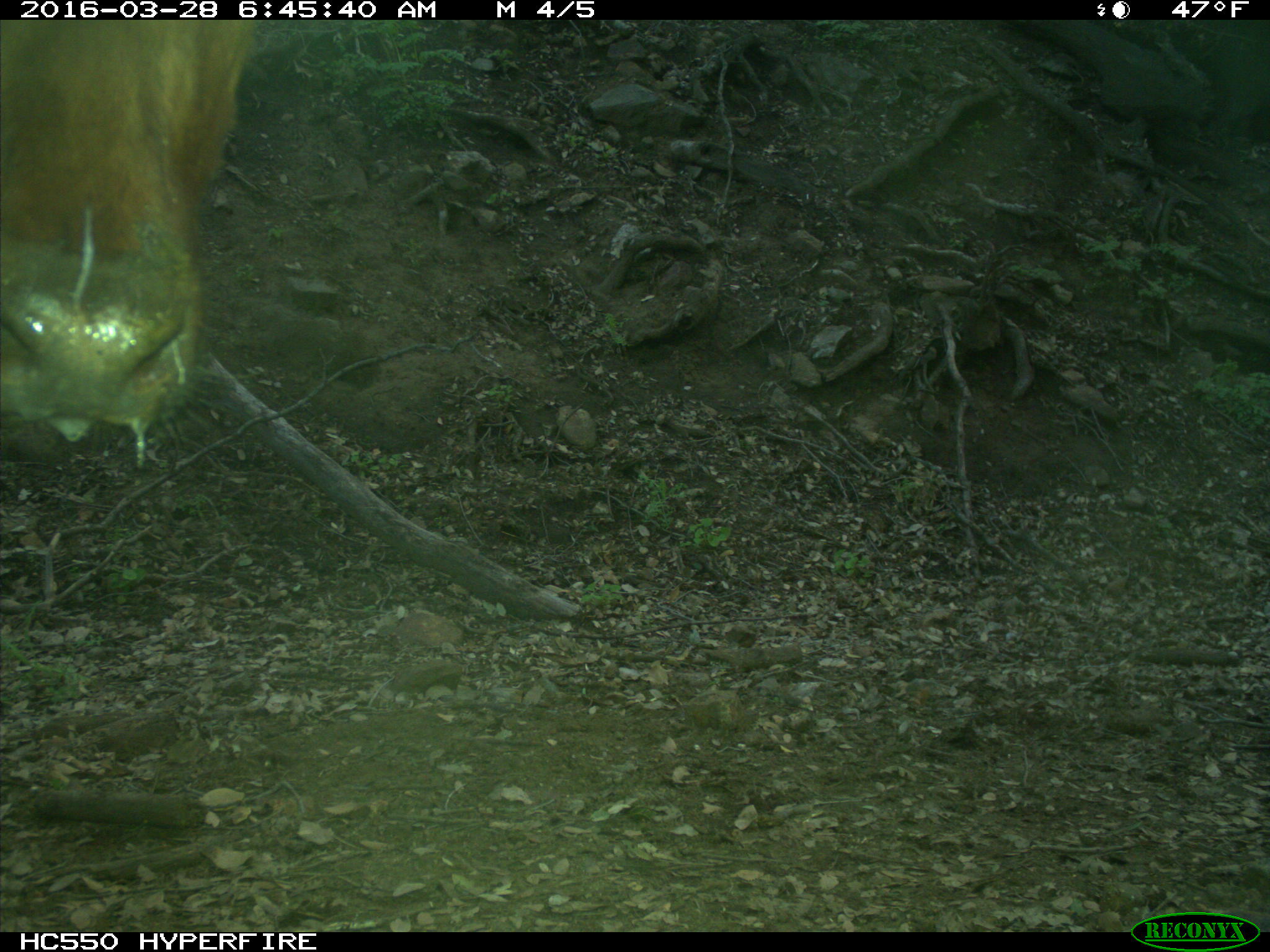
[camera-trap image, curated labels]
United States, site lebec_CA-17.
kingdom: Animalia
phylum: Chordata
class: Mammalia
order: Artiodactyla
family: Bovidae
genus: Bos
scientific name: Bos taurus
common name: domestic cow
Bos taurus (domestic cow).